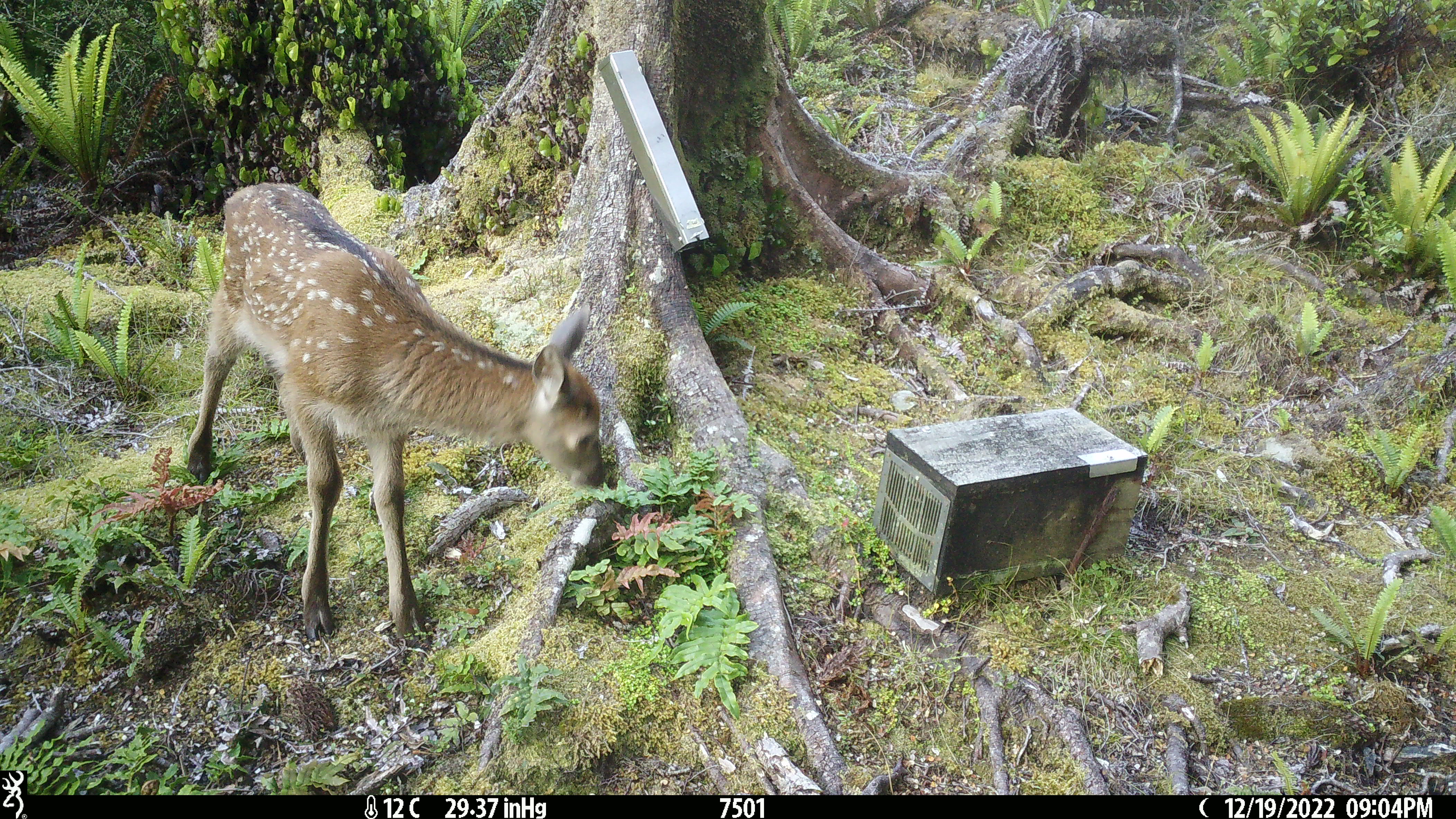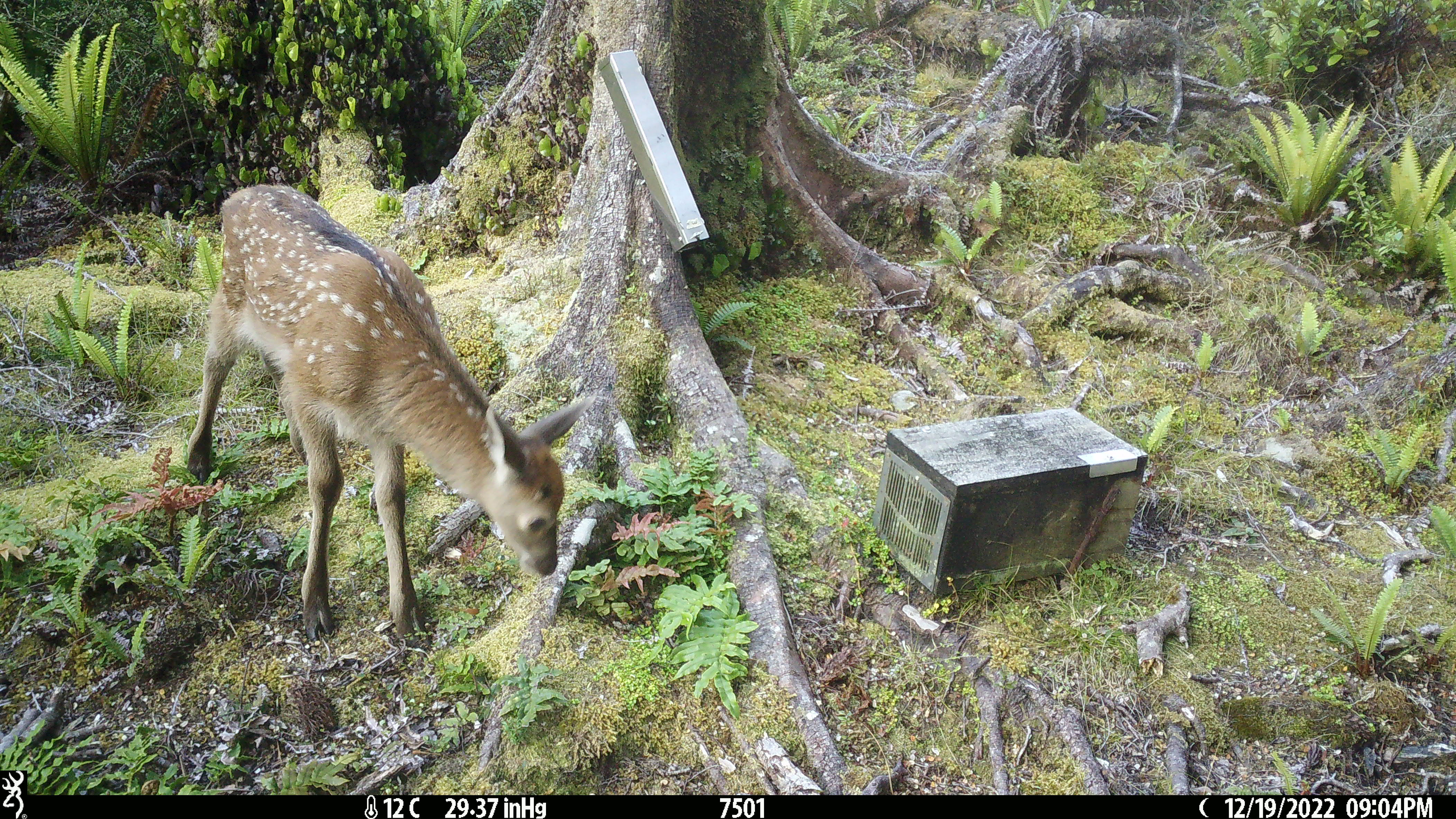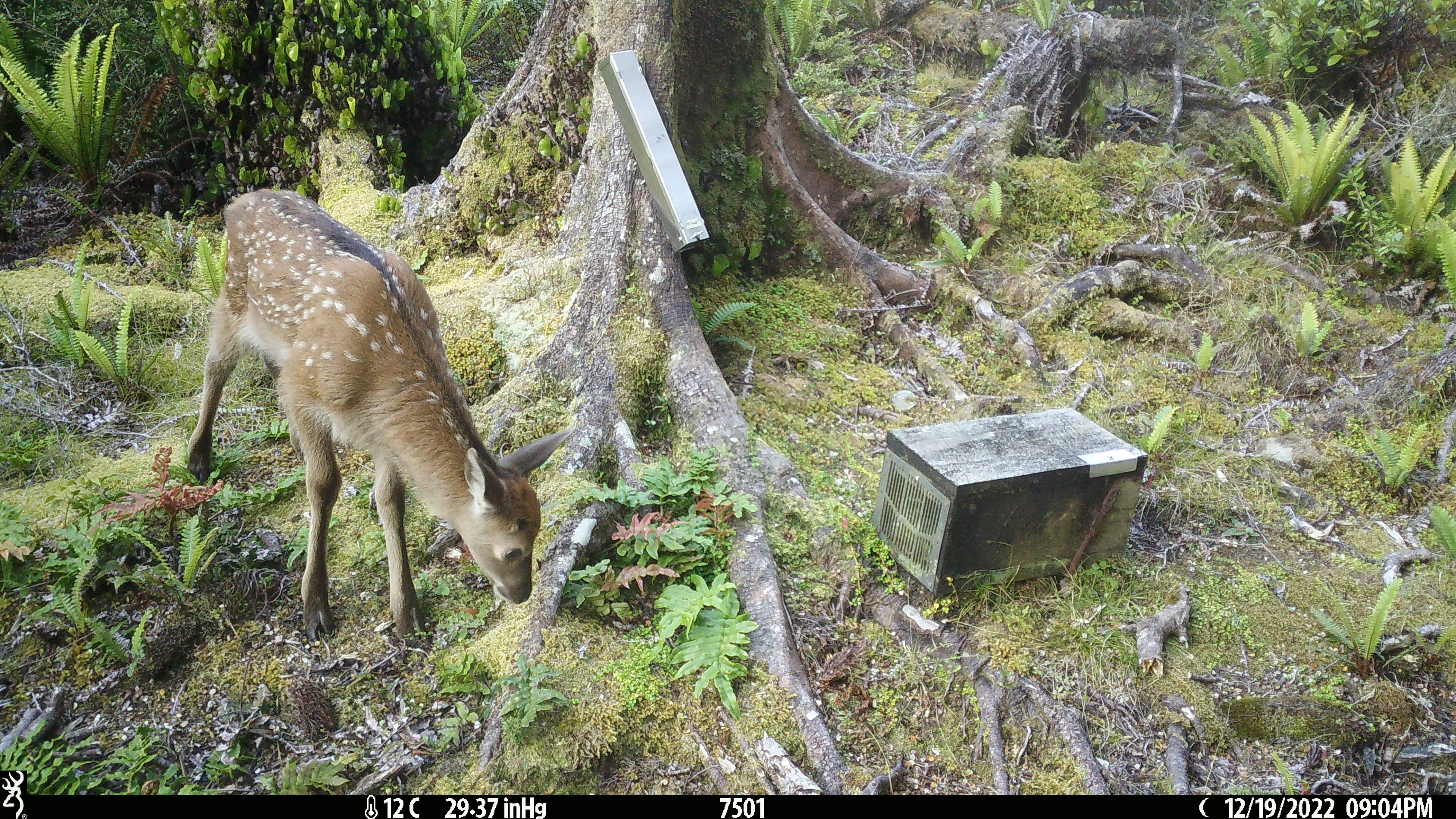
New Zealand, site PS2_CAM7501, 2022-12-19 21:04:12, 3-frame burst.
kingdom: Animalia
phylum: Chordata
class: Mammalia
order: Artiodactyla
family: Cervidae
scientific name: Cervidae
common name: deer